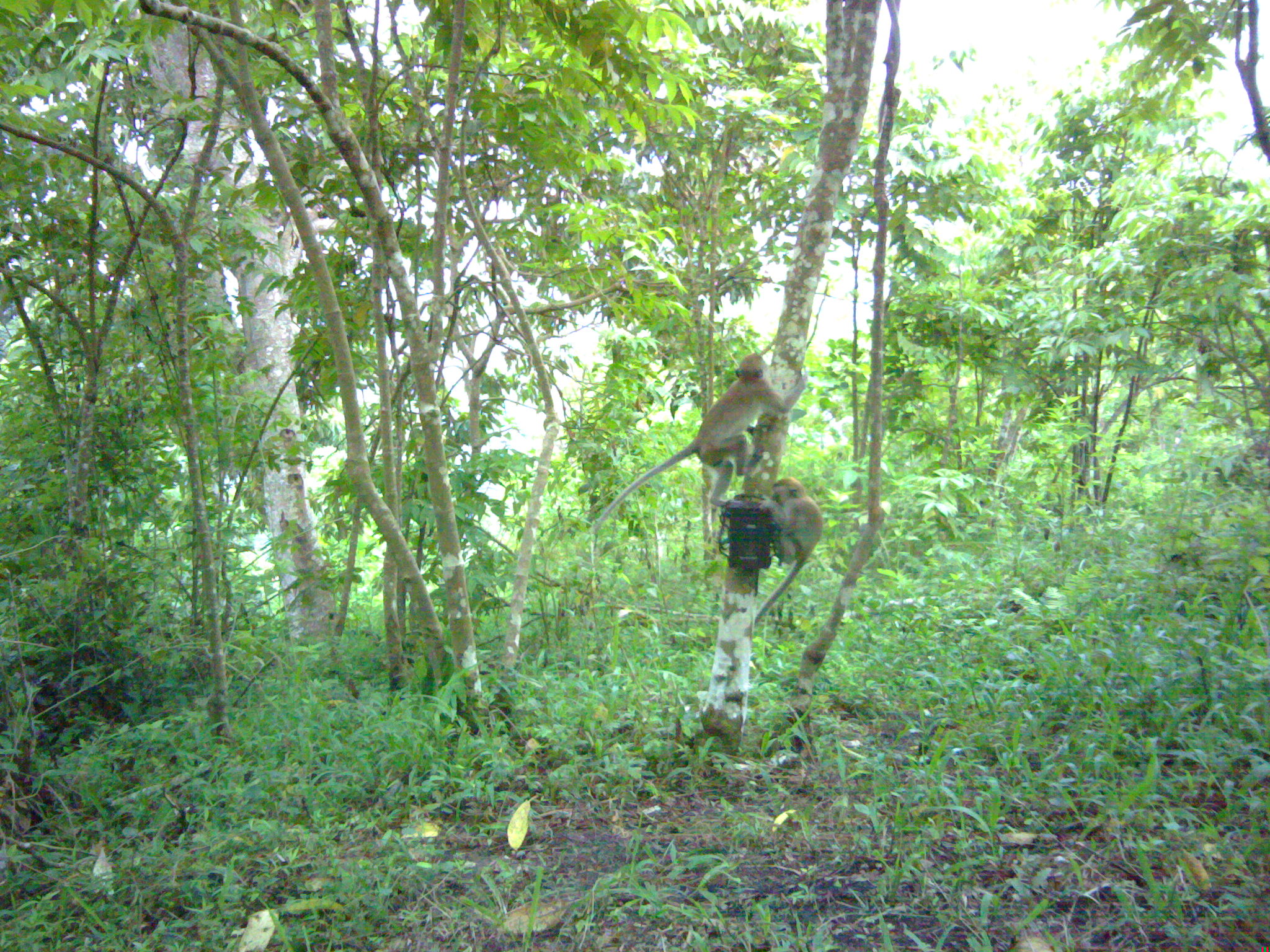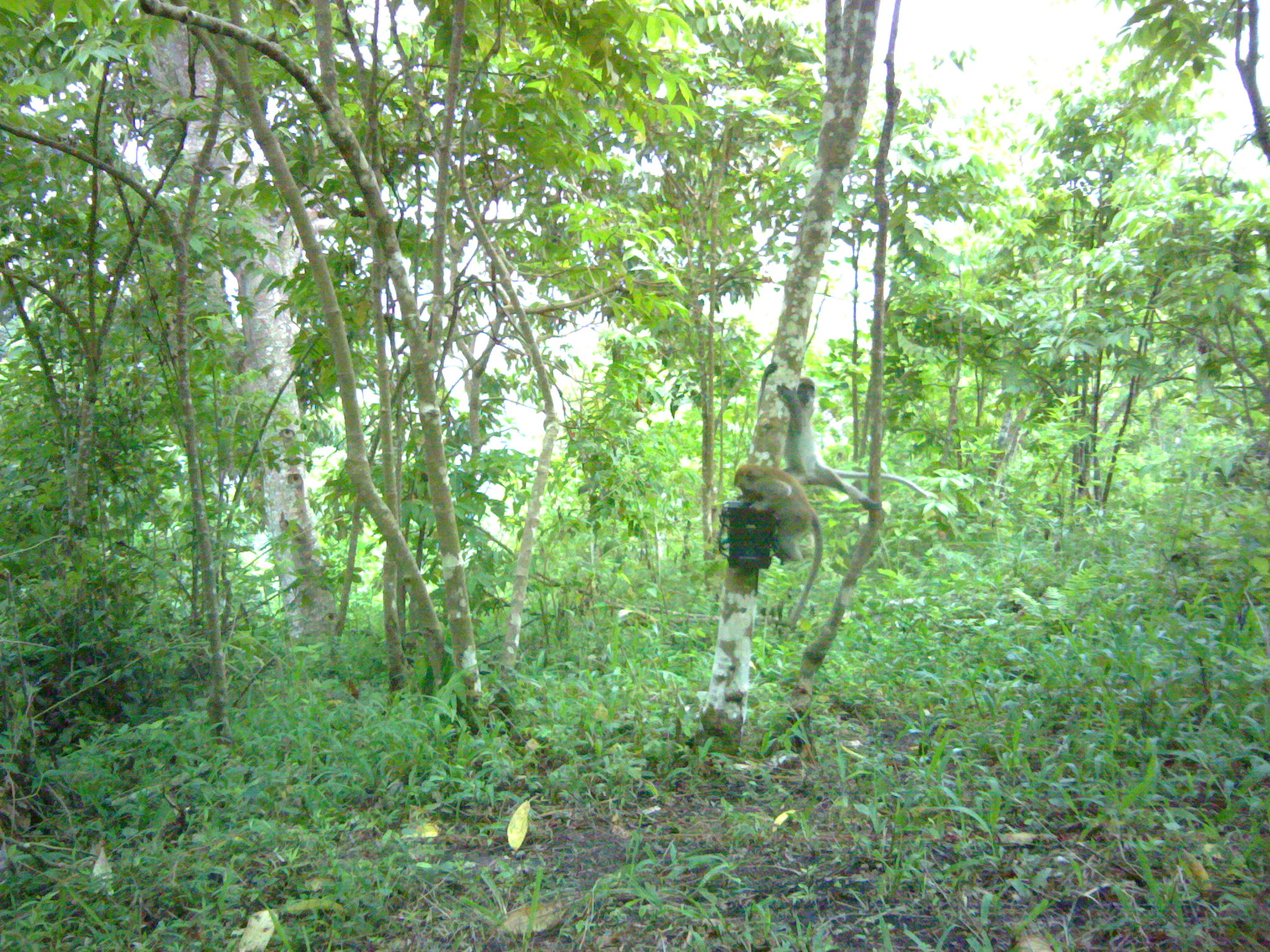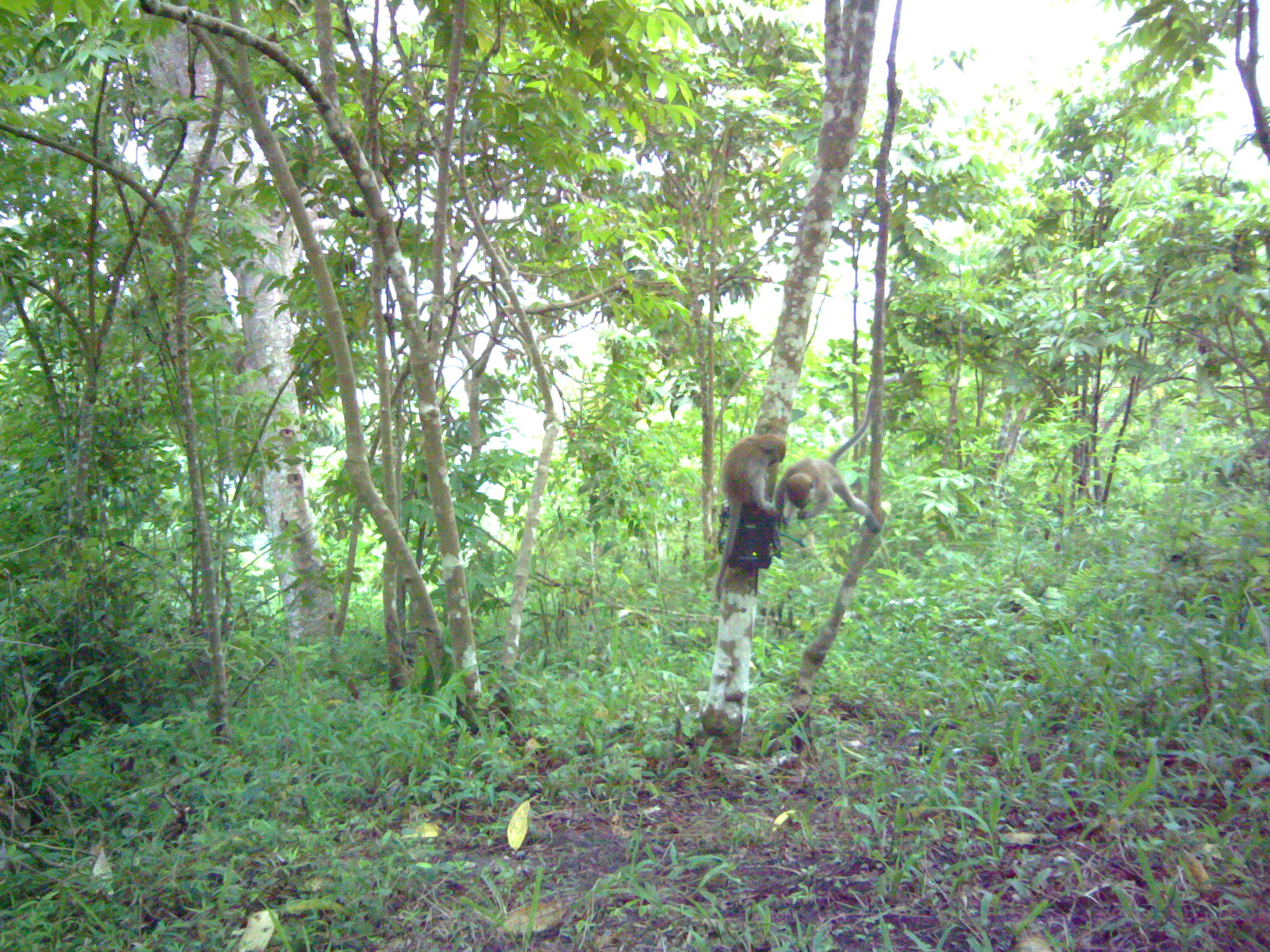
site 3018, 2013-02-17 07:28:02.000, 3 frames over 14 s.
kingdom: Animalia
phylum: Chordata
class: Mammalia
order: Primates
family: Cercopithecidae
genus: Macaca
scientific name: Macaca fascicularis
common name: crab-eating macaque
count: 2